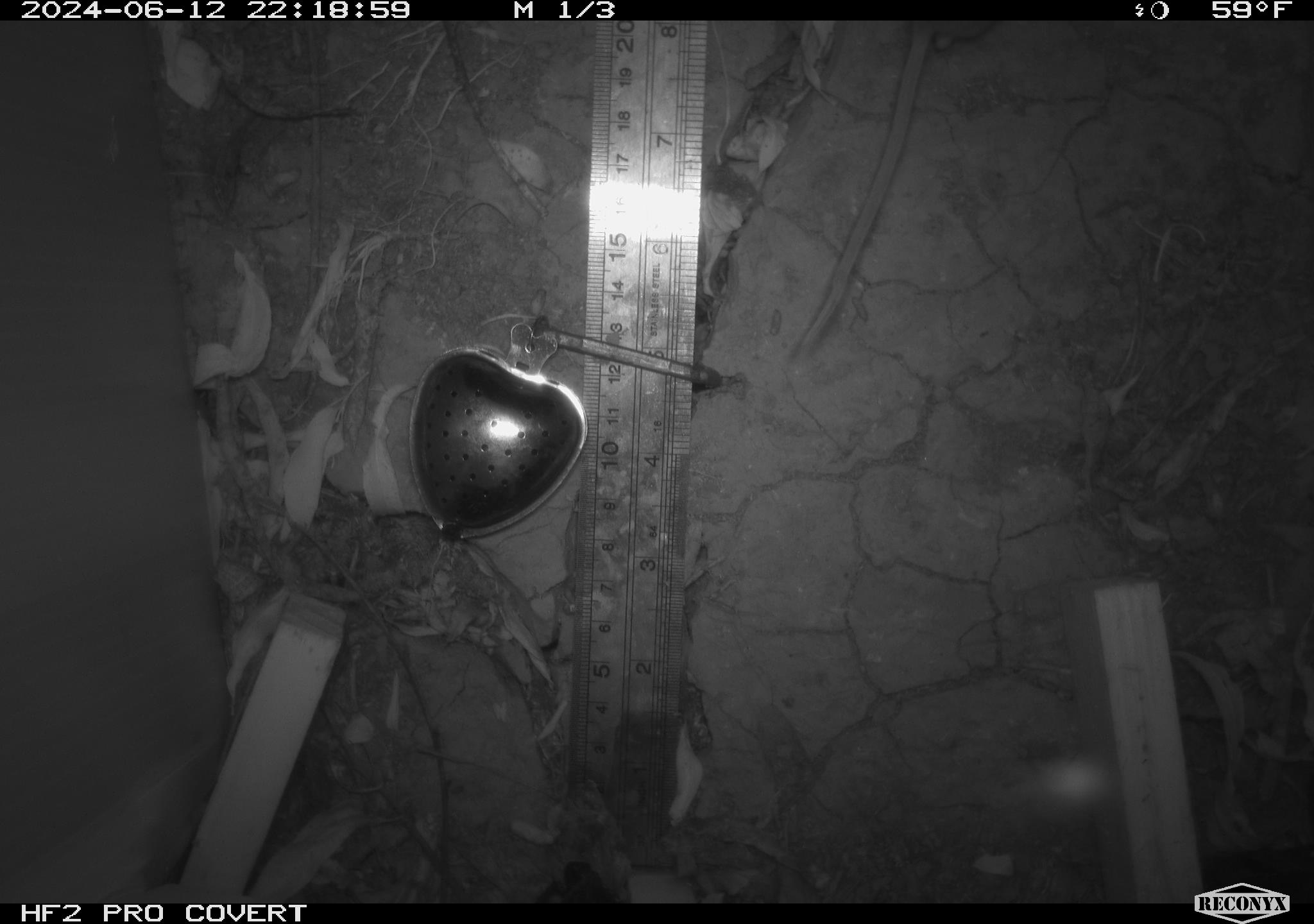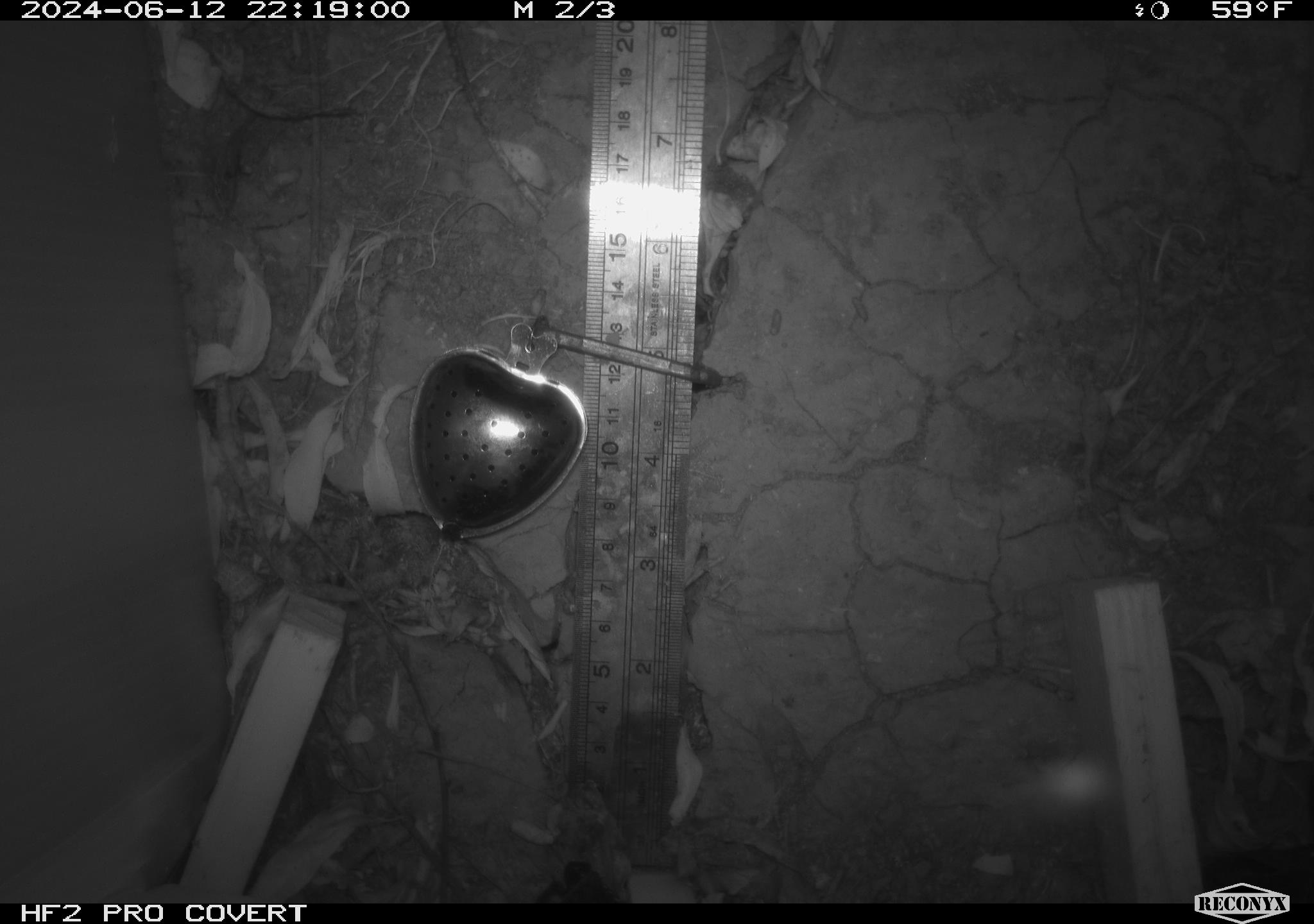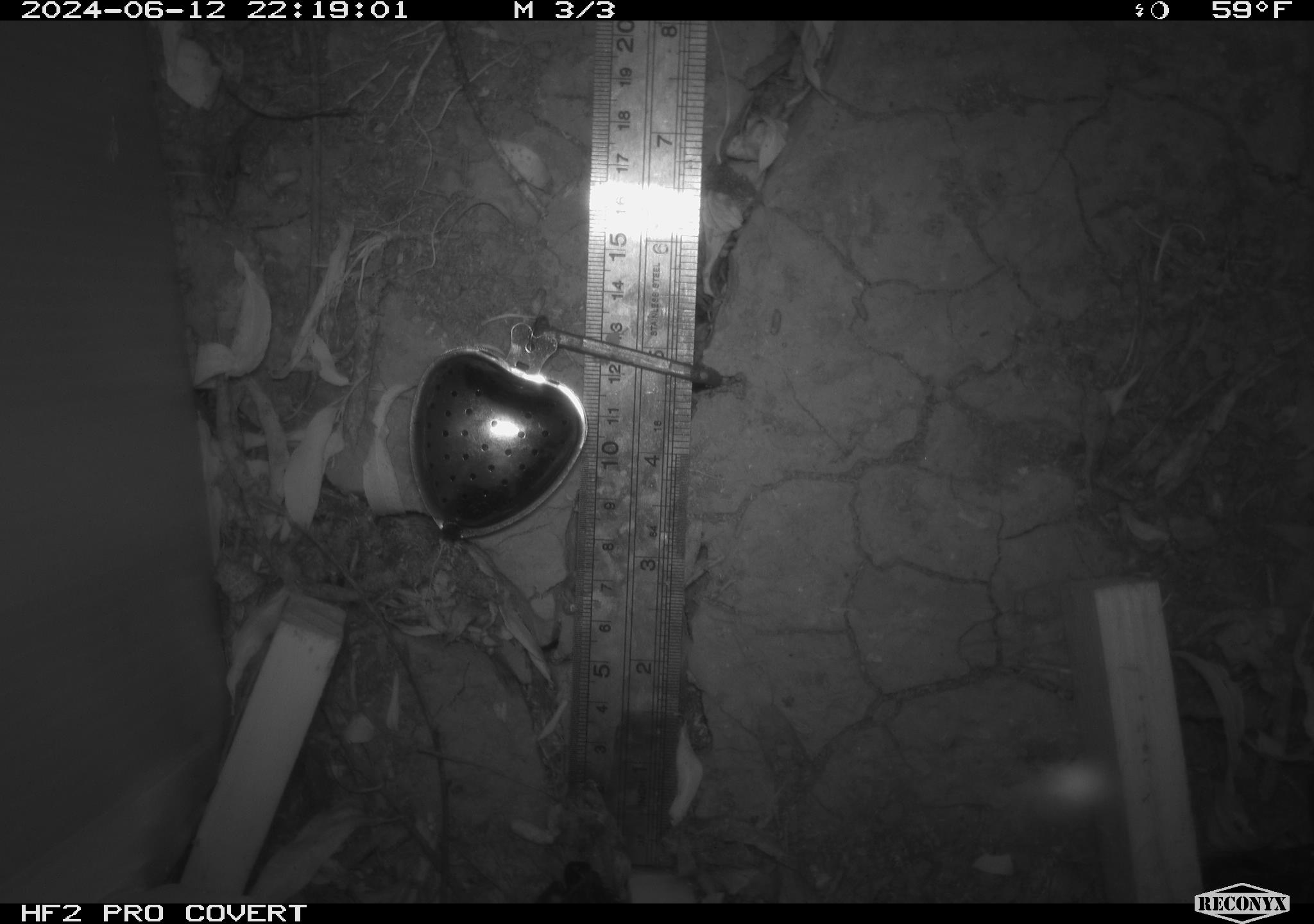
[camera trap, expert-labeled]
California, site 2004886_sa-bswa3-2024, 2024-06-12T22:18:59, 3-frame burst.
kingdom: Animalia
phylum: Chordata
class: Mammalia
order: Rodentia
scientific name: Rodentia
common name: mouse species